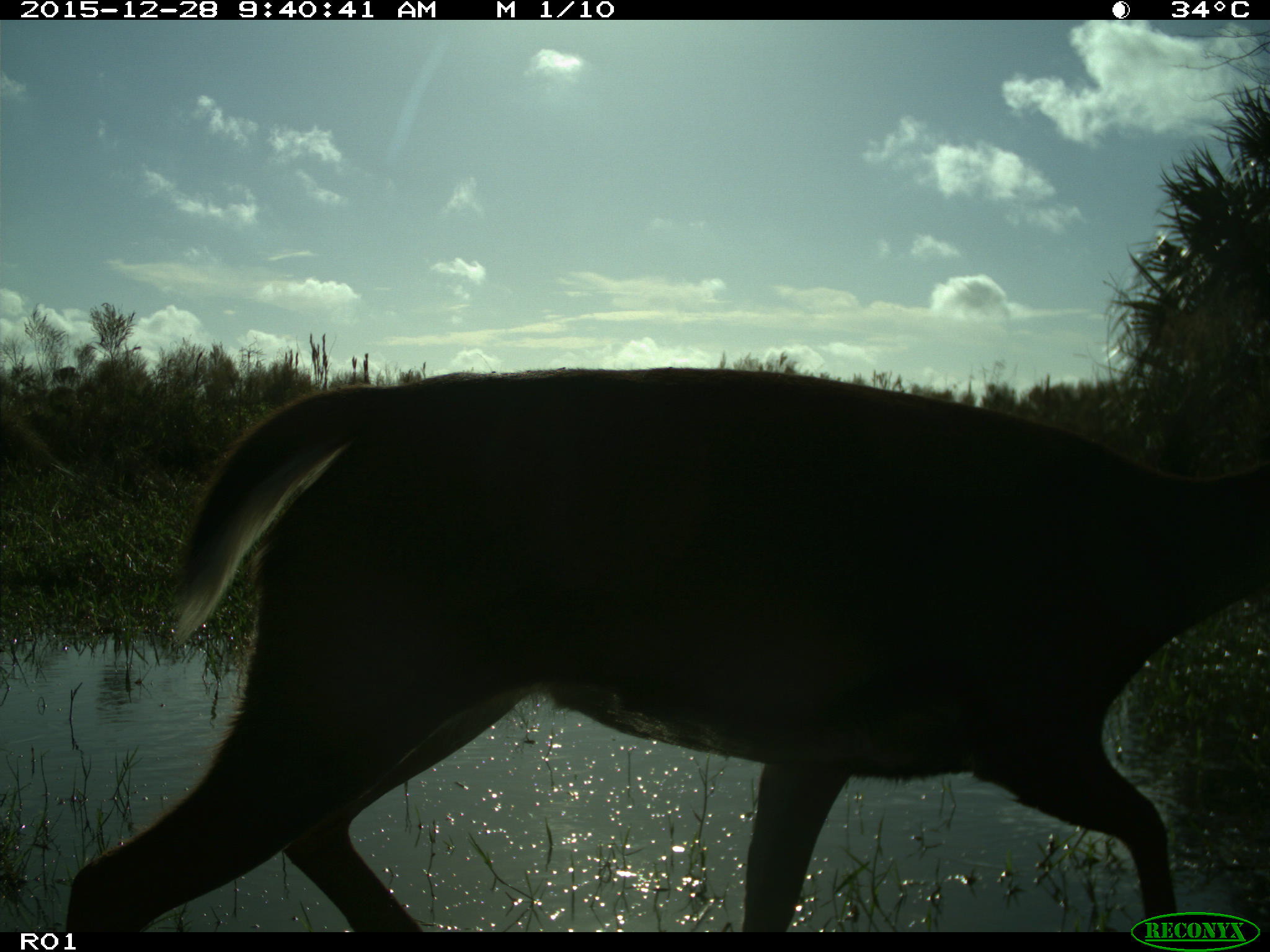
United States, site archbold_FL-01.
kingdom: Animalia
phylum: Chordata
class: Mammalia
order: Artiodactyla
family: Cervidae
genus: Odocoileus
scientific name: Odocoileus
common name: deer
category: unidentified deer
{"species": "unidentified deer (deer) (Odocoileus)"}